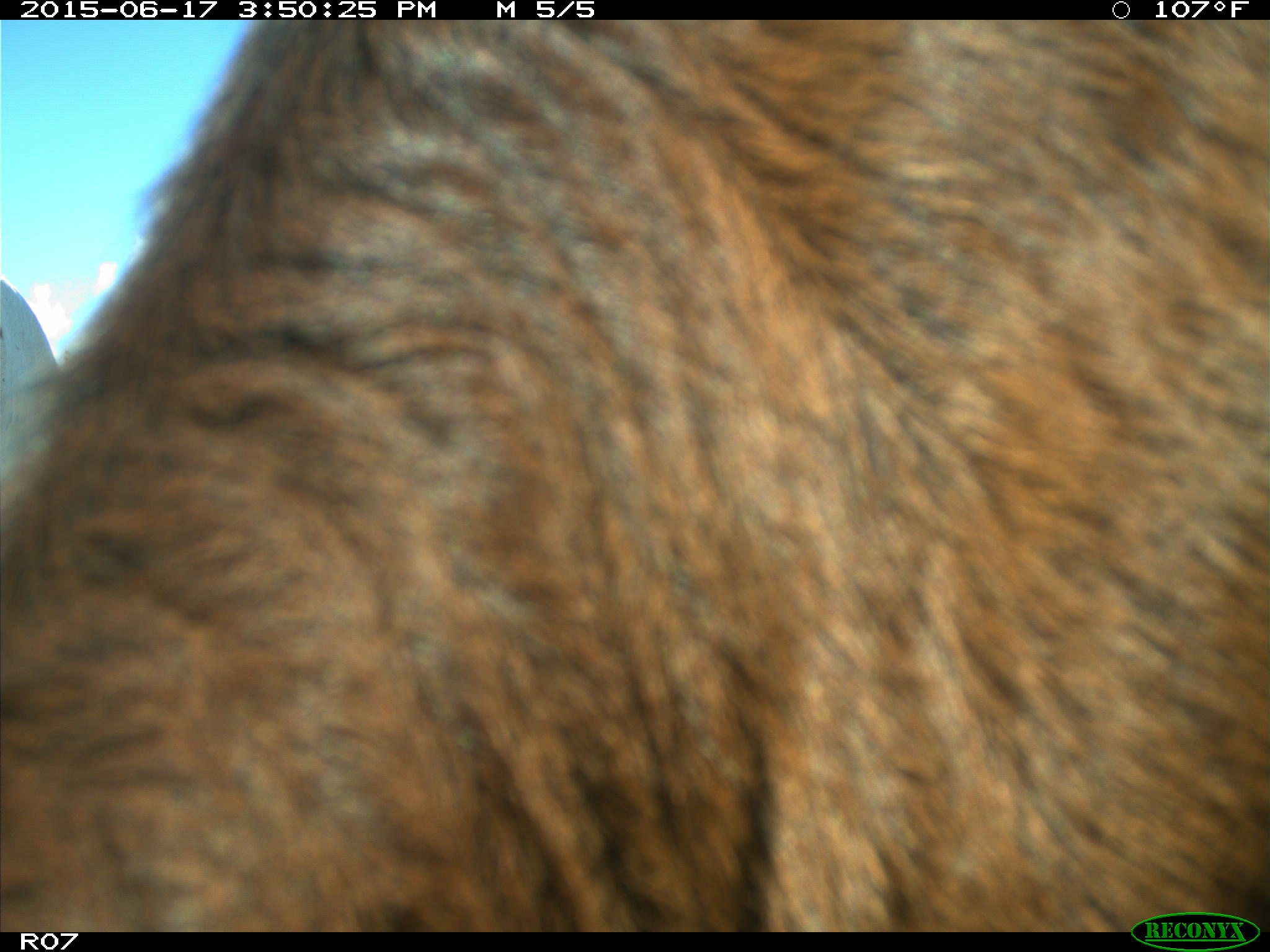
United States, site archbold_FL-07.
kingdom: Animalia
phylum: Chordata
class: Mammalia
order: Artiodactyla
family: Bovidae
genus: Bos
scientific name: Bos taurus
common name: domestic cow